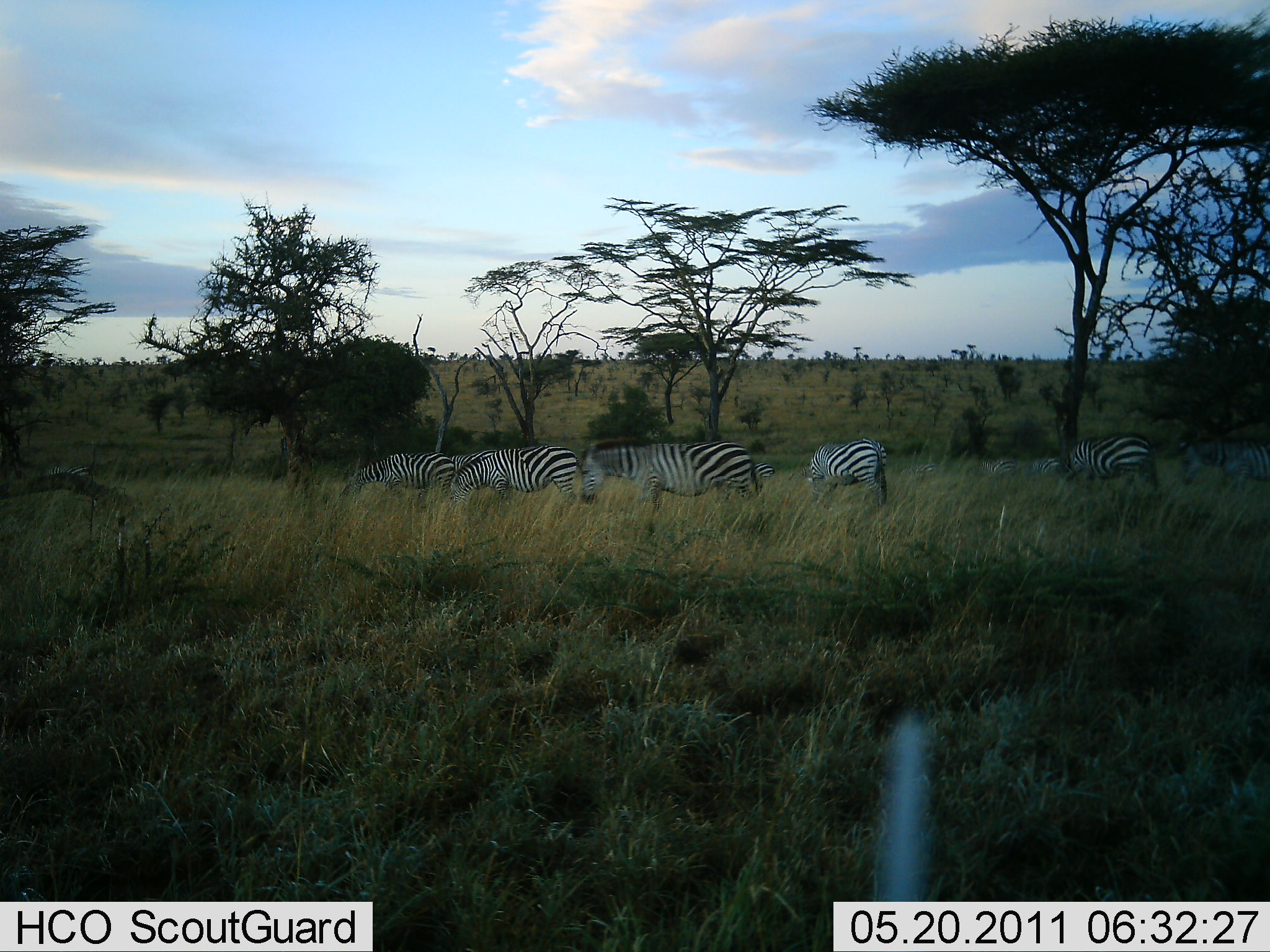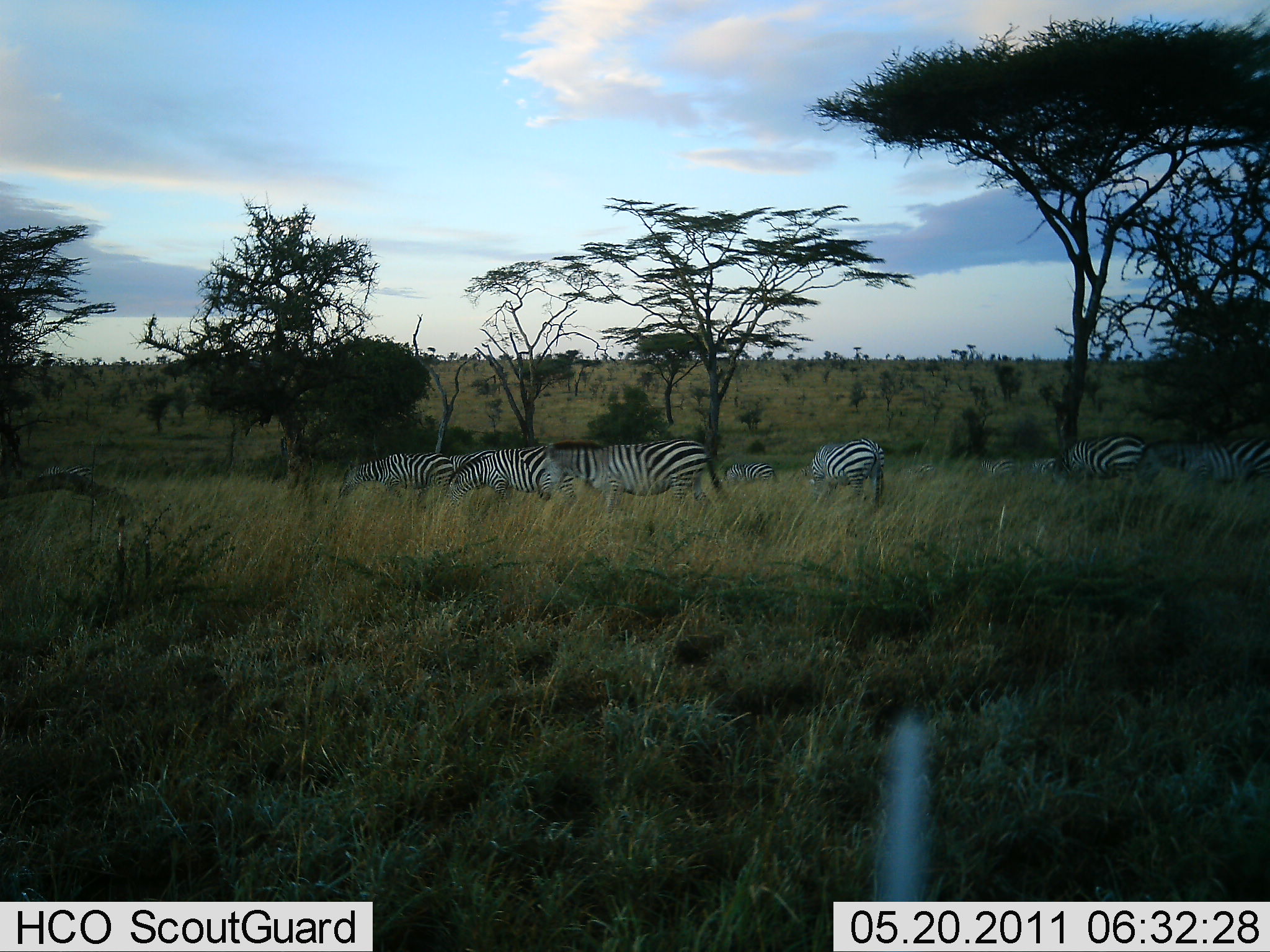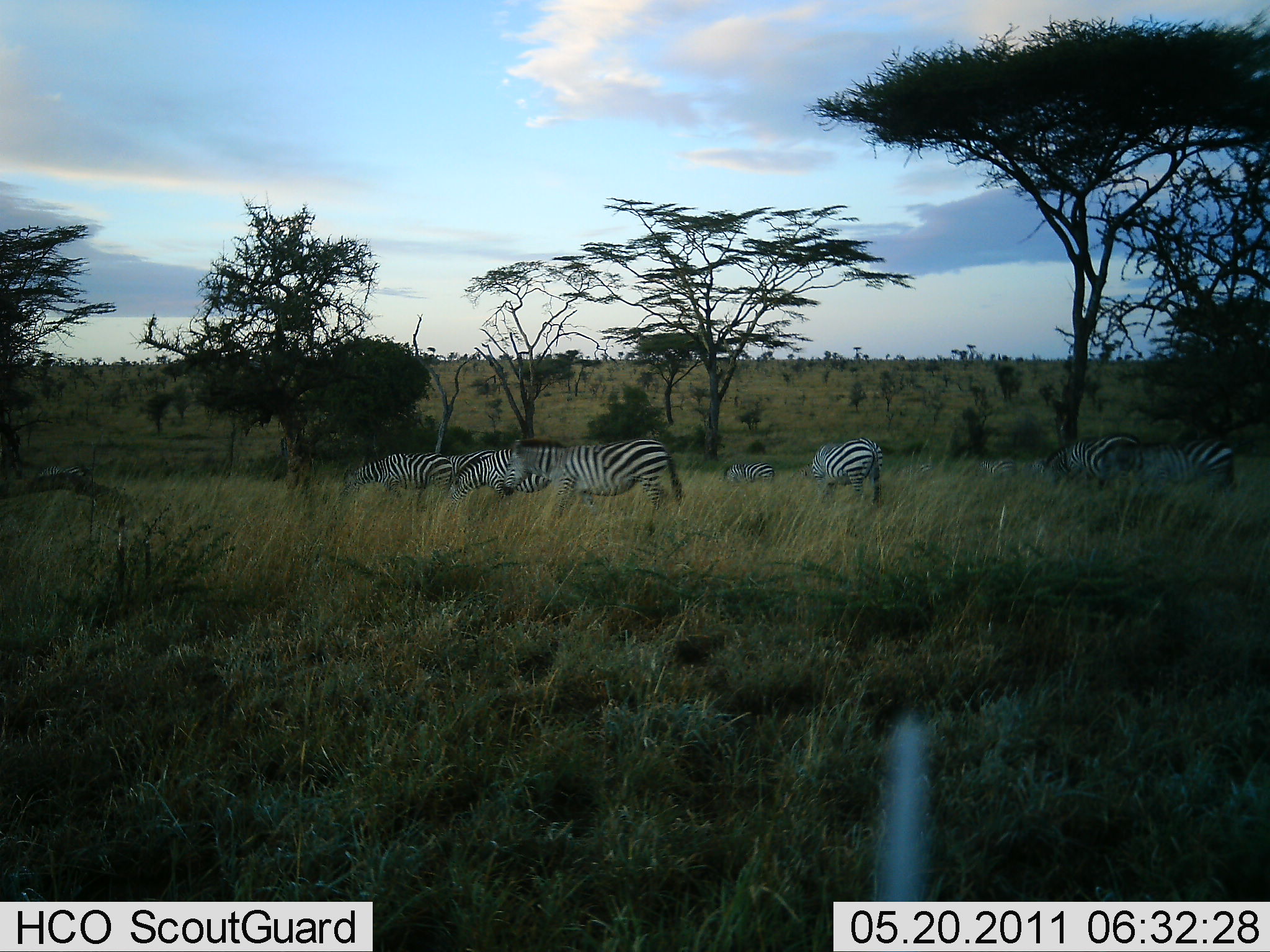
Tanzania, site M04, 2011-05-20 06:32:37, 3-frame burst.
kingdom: Animalia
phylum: Chordata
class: Mammalia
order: Perissodactyla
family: Equidae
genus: Equus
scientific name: Equus quagga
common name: plains zebra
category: zebra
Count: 6.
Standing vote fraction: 42%.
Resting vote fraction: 0%.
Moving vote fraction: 42%.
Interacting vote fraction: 0%.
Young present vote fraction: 0%.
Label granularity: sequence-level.